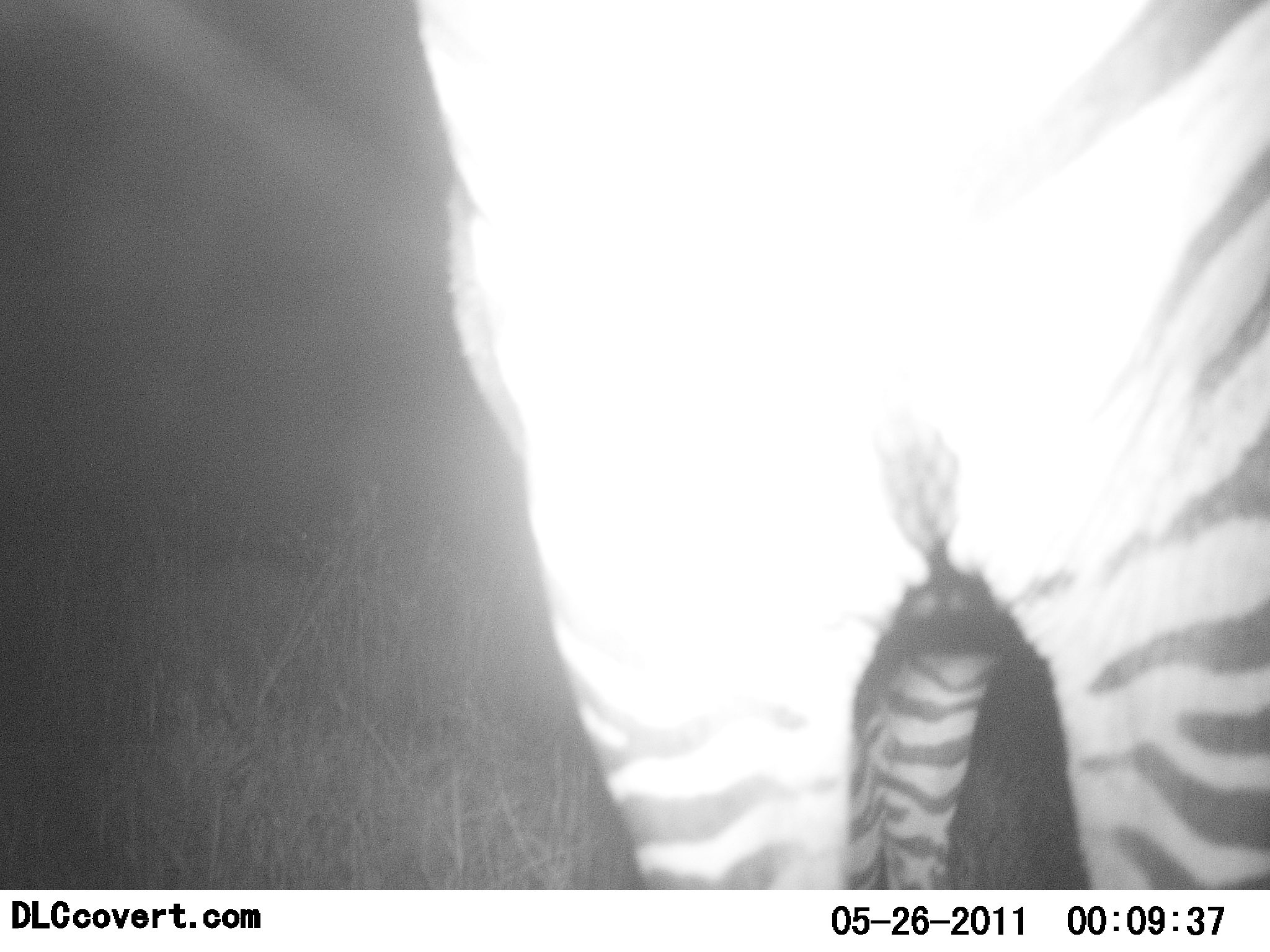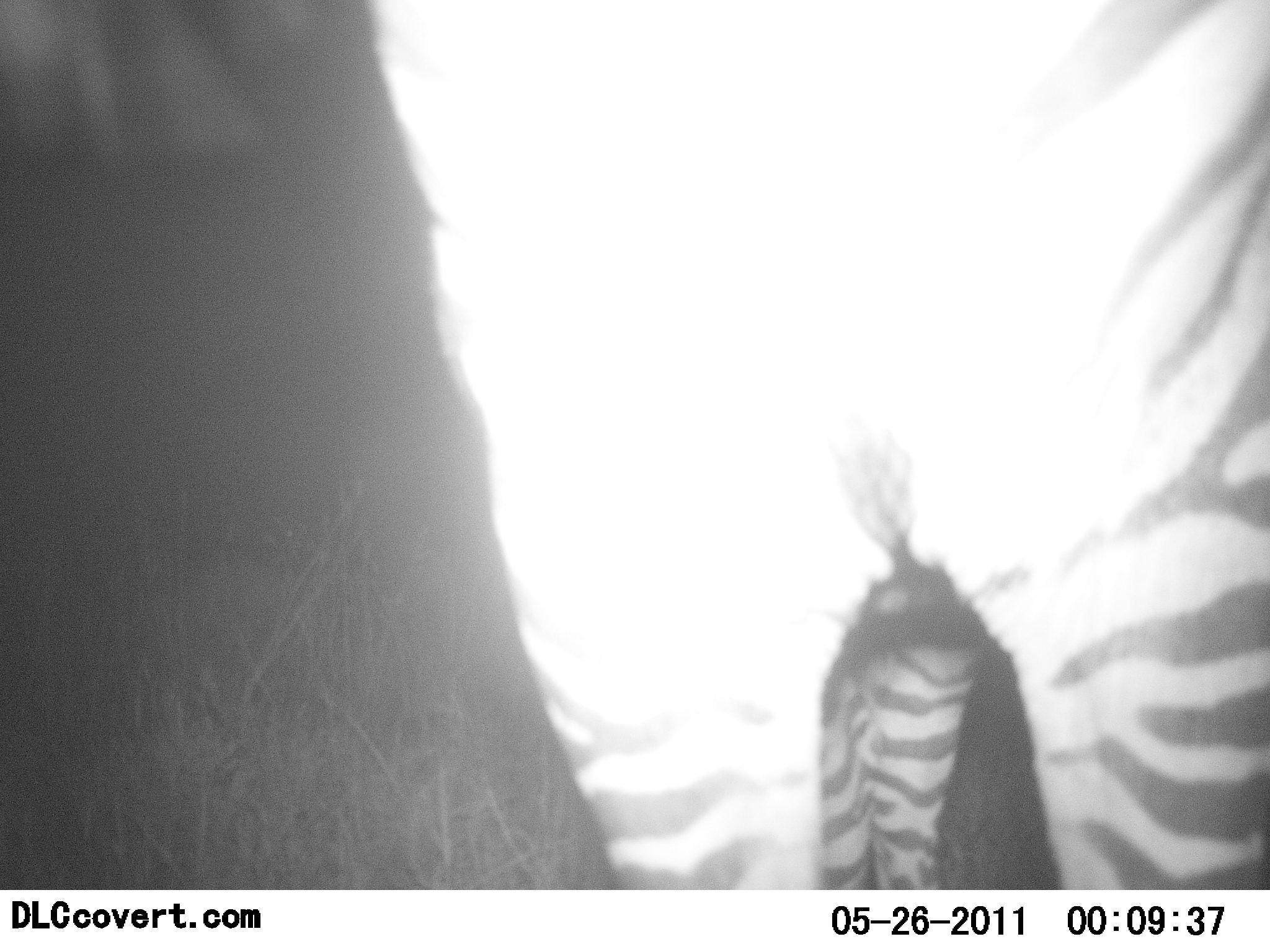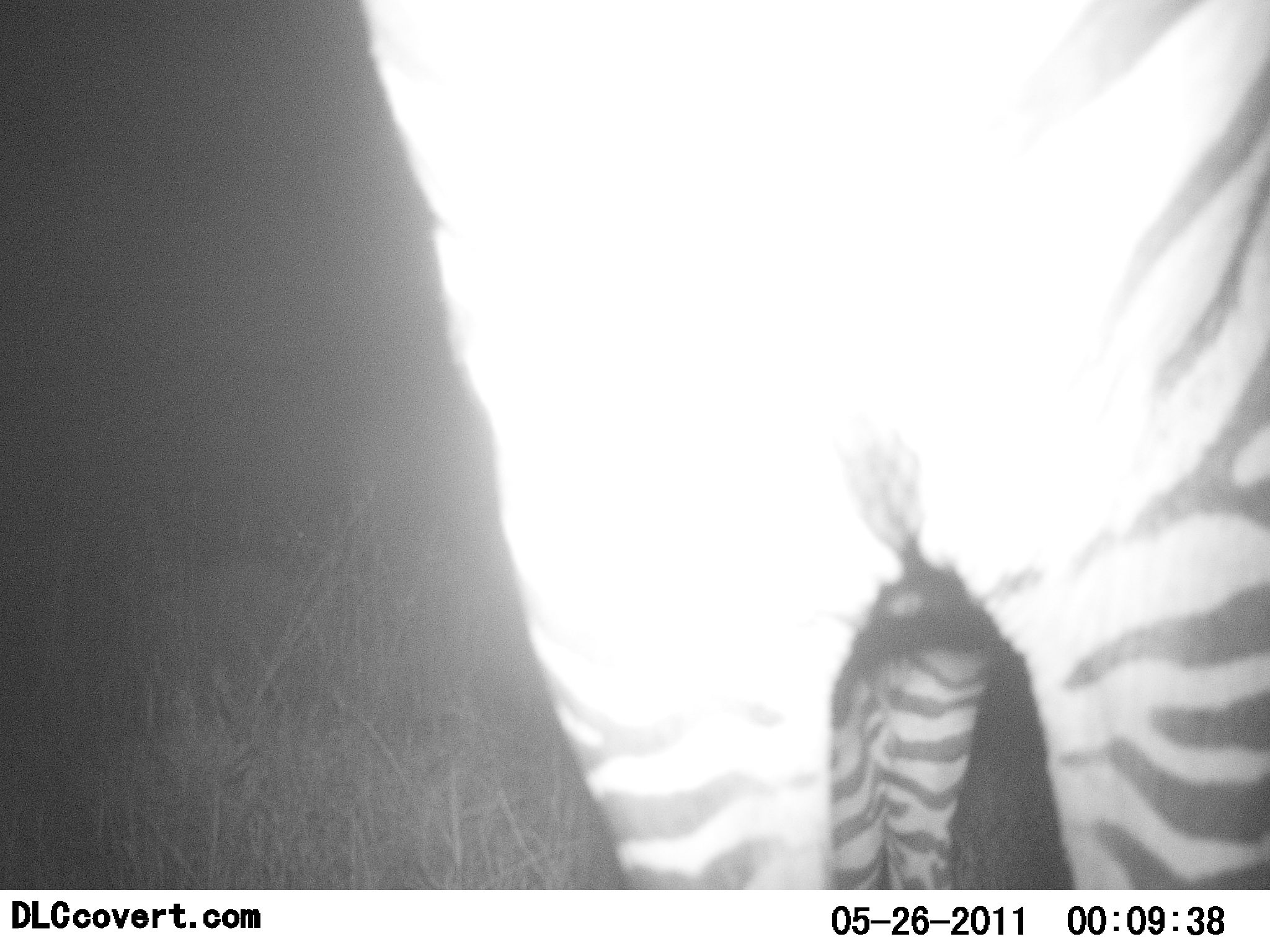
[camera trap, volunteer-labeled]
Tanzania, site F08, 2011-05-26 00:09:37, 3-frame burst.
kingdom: Animalia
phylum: Chordata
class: Mammalia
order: Perissodactyla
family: Equidae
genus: Equus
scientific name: Equus quagga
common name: plains zebra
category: zebra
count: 1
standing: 100%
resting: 0%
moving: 0%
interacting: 0%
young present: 0%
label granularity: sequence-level